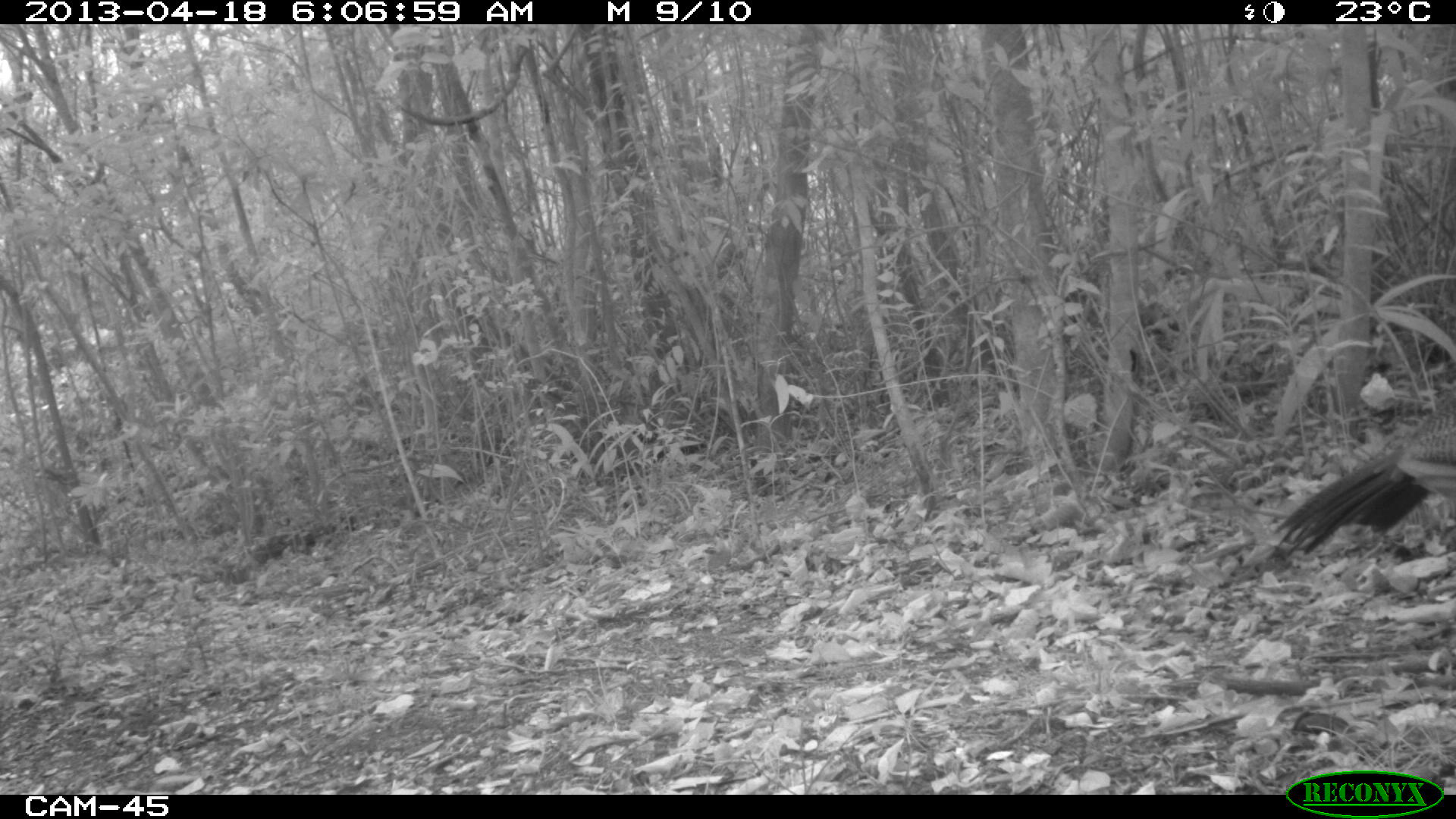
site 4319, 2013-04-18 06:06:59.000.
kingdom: Animalia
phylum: Chordata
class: Aves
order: Galliformes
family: Cracidae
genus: Crax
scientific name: Crax rubra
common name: great curassow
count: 1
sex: female